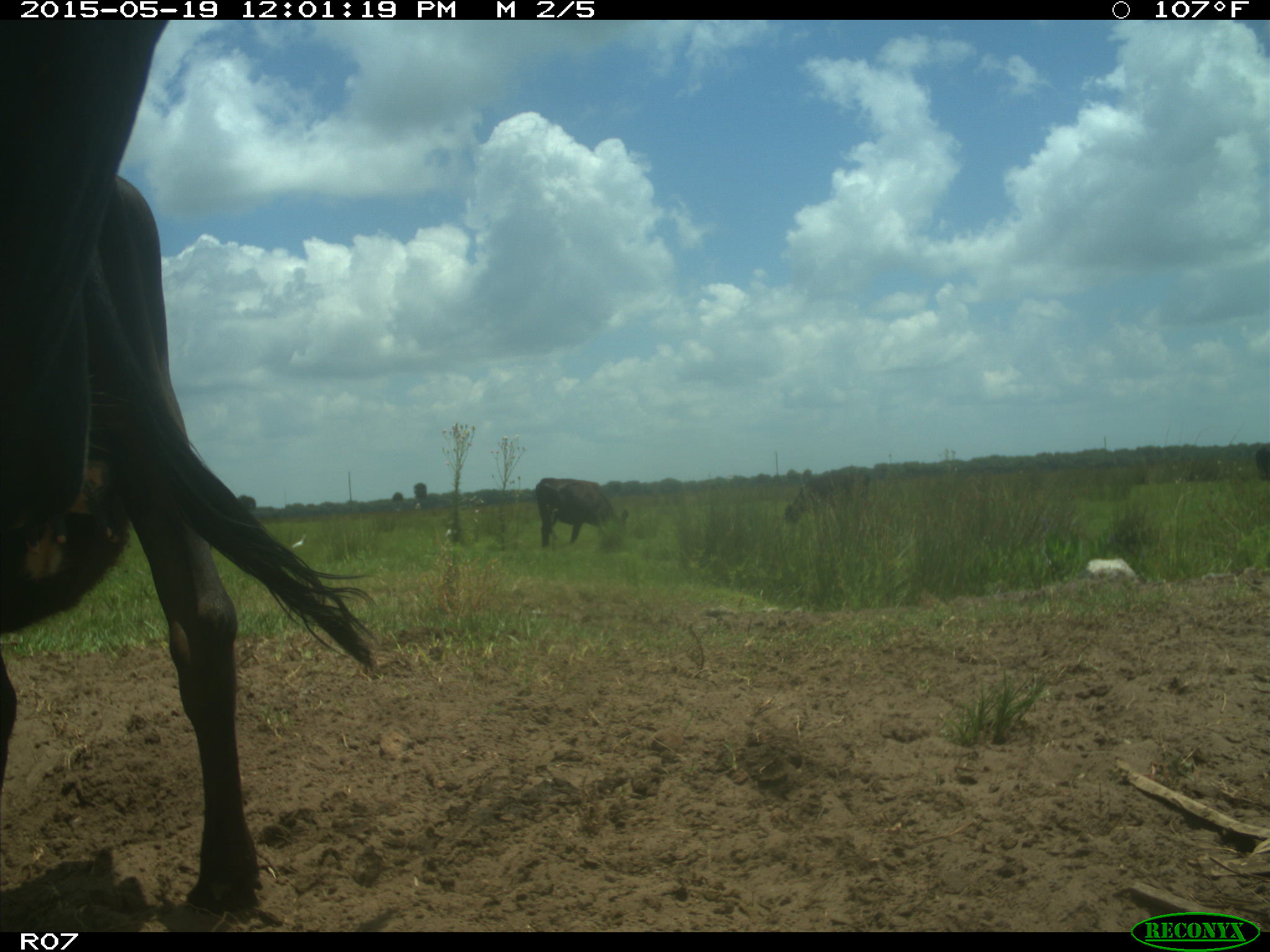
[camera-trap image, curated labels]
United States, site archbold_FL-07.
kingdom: Animalia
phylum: Chordata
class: Mammalia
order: Artiodactyla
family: Bovidae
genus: Bos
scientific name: Bos taurus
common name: domestic cow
Bos taurus (domestic cow).